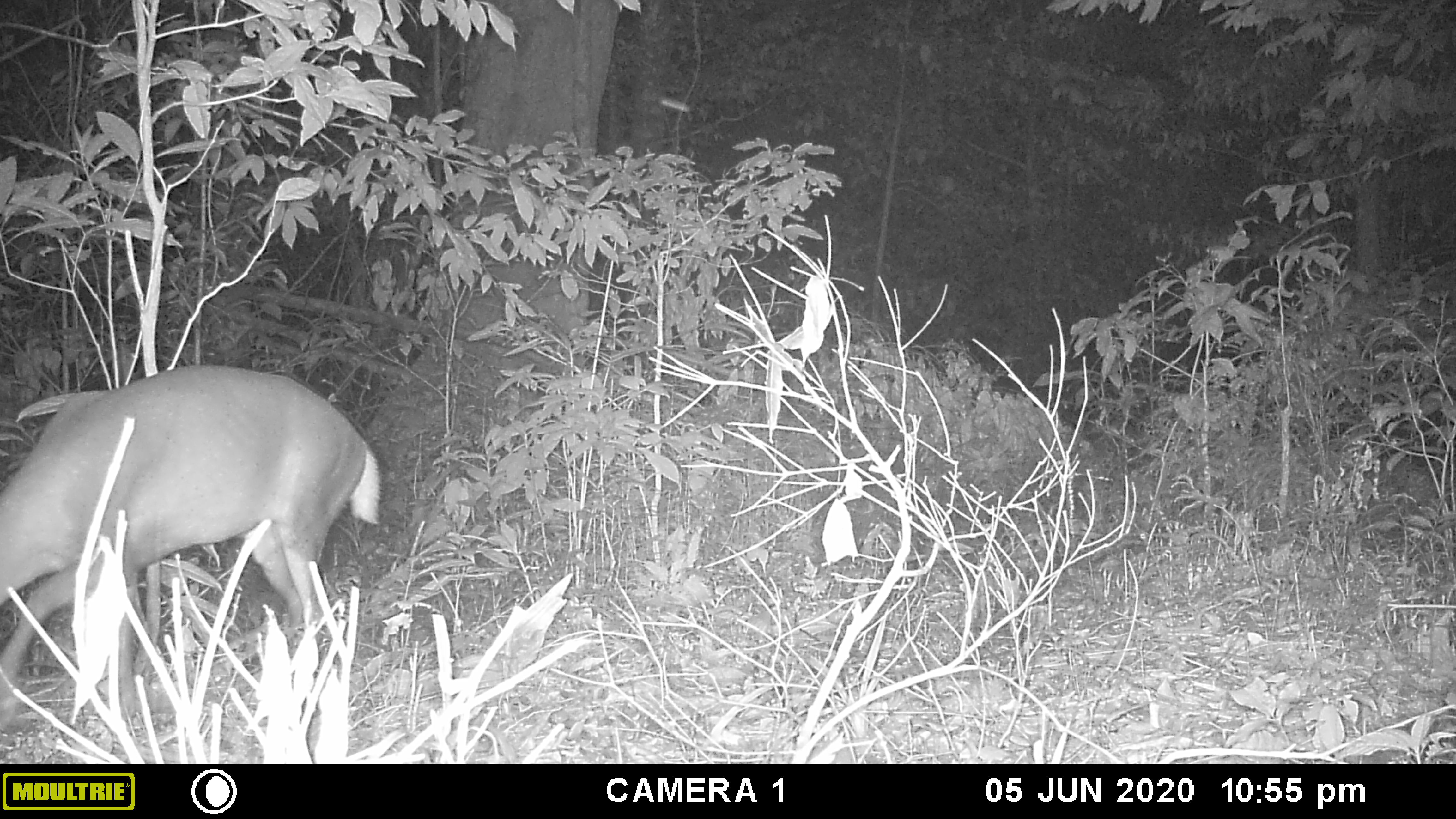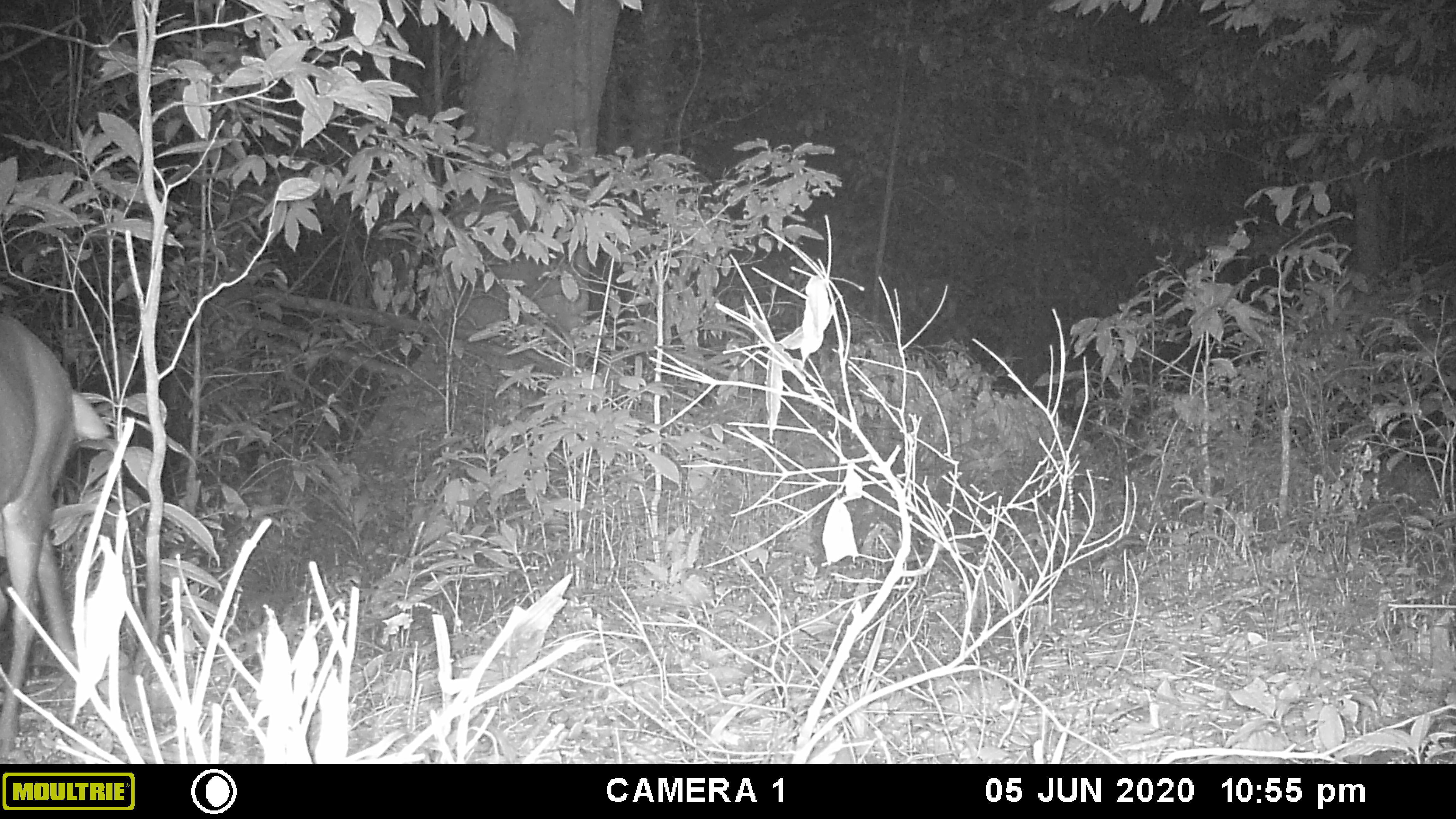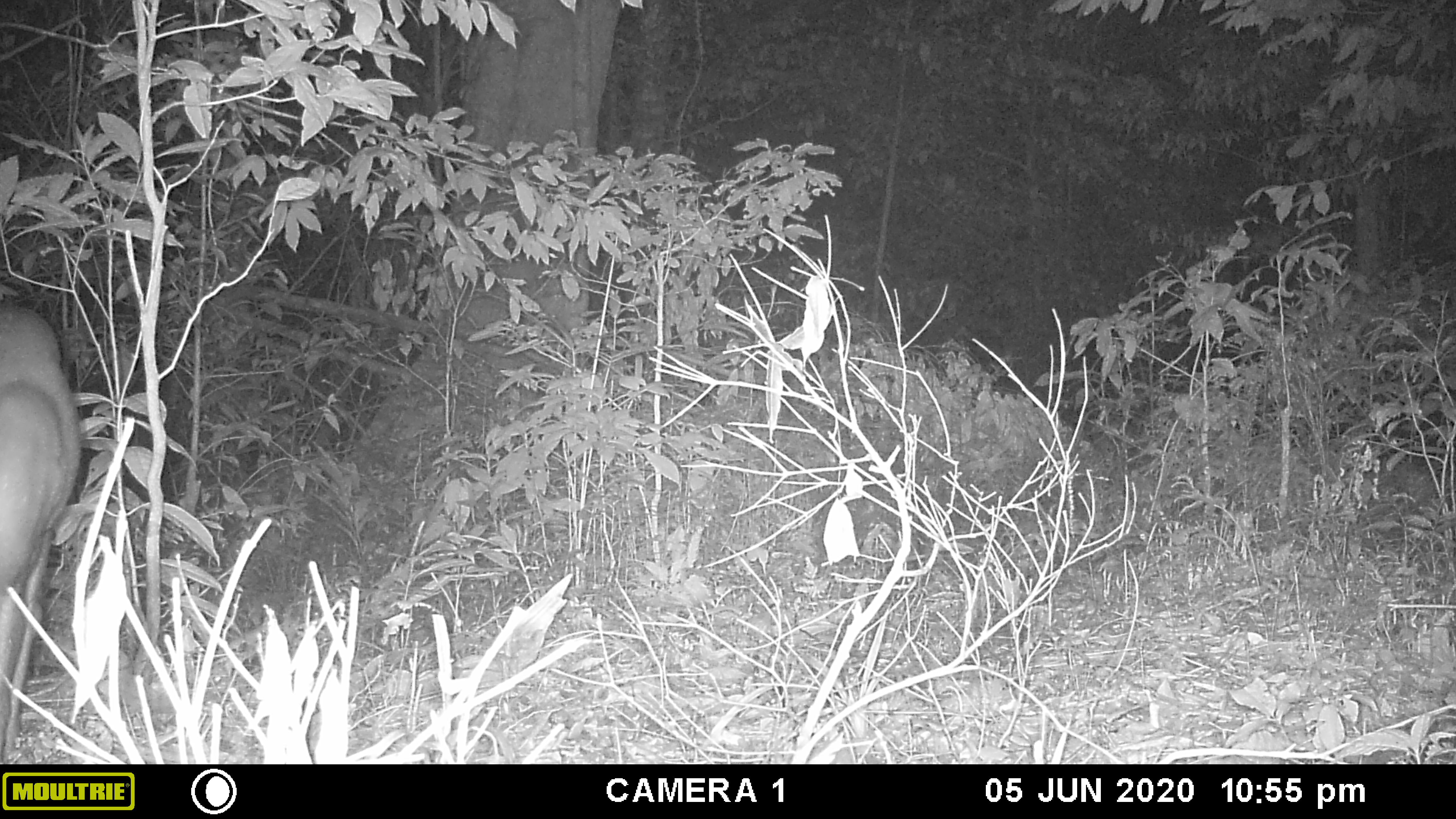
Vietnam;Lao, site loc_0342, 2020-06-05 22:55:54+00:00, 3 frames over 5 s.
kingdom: Animalia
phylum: Chordata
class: Mammalia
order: Artiodactyla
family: Cervidae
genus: Muntiacus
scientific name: Muntiacus rooseveltorum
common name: roosevelt's muntjac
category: roosevelts muntjac group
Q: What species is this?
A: Roosevelts muntjac group (roosevelt's muntjac) (Muntiacus rooseveltorum).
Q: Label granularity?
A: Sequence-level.